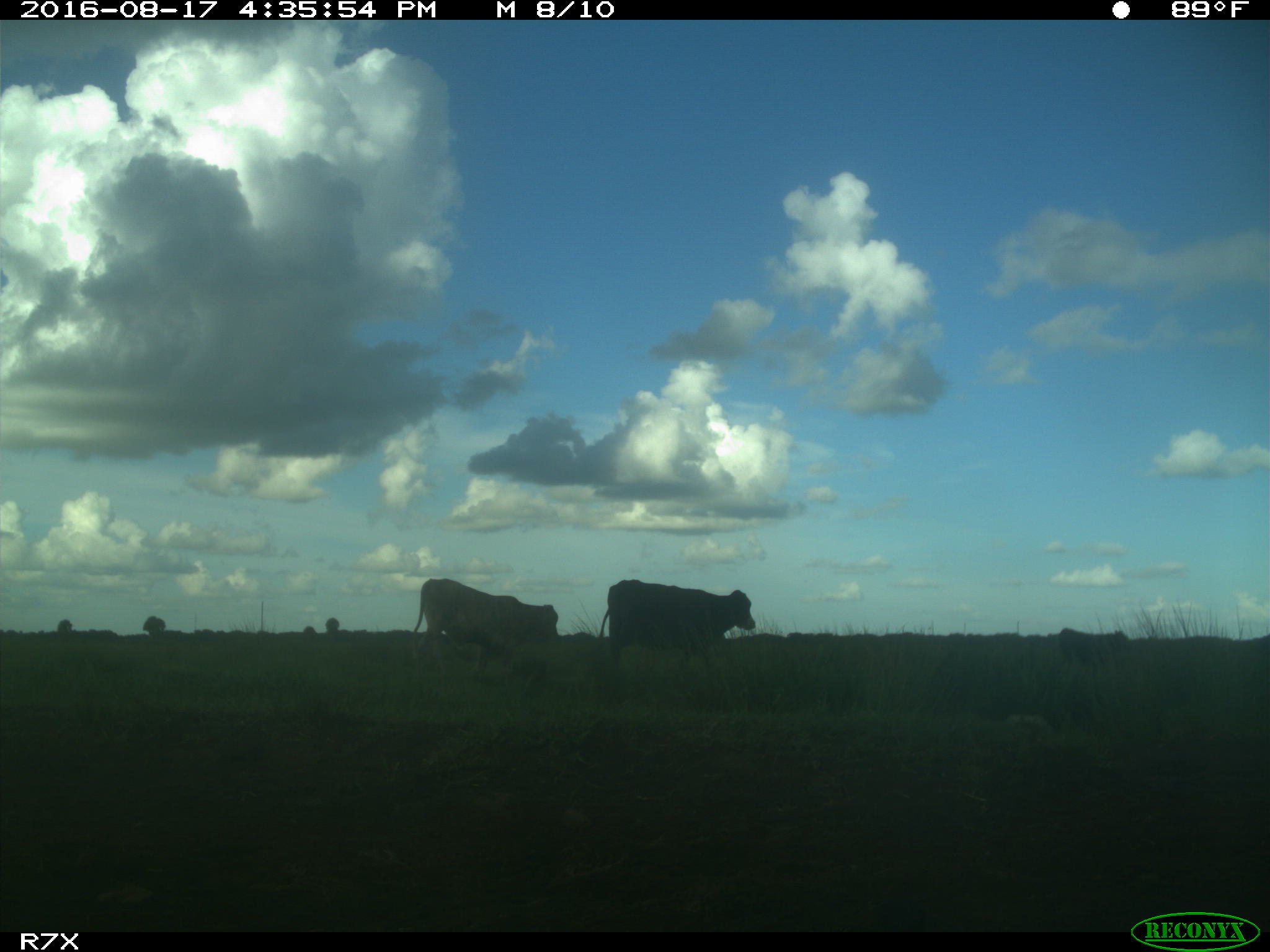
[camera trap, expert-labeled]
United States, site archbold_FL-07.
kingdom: Animalia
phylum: Chordata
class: Mammalia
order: Artiodactyla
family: Bovidae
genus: Bos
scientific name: Bos taurus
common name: domestic cow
Bos taurus (domestic cow).